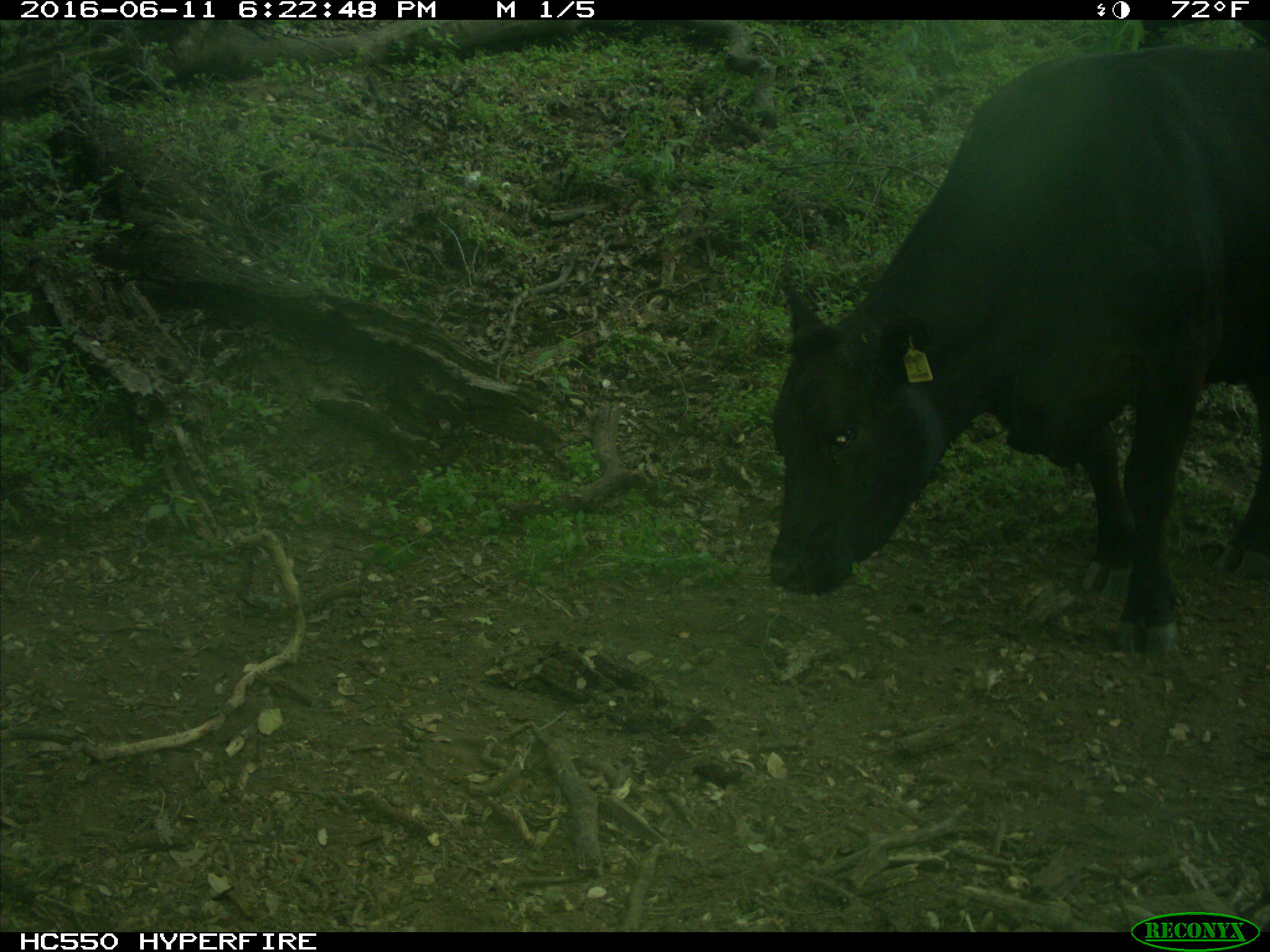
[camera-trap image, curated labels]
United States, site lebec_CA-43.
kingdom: Animalia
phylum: Chordata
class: Mammalia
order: Artiodactyla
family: Bovidae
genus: Bos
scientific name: Bos taurus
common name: domestic cow